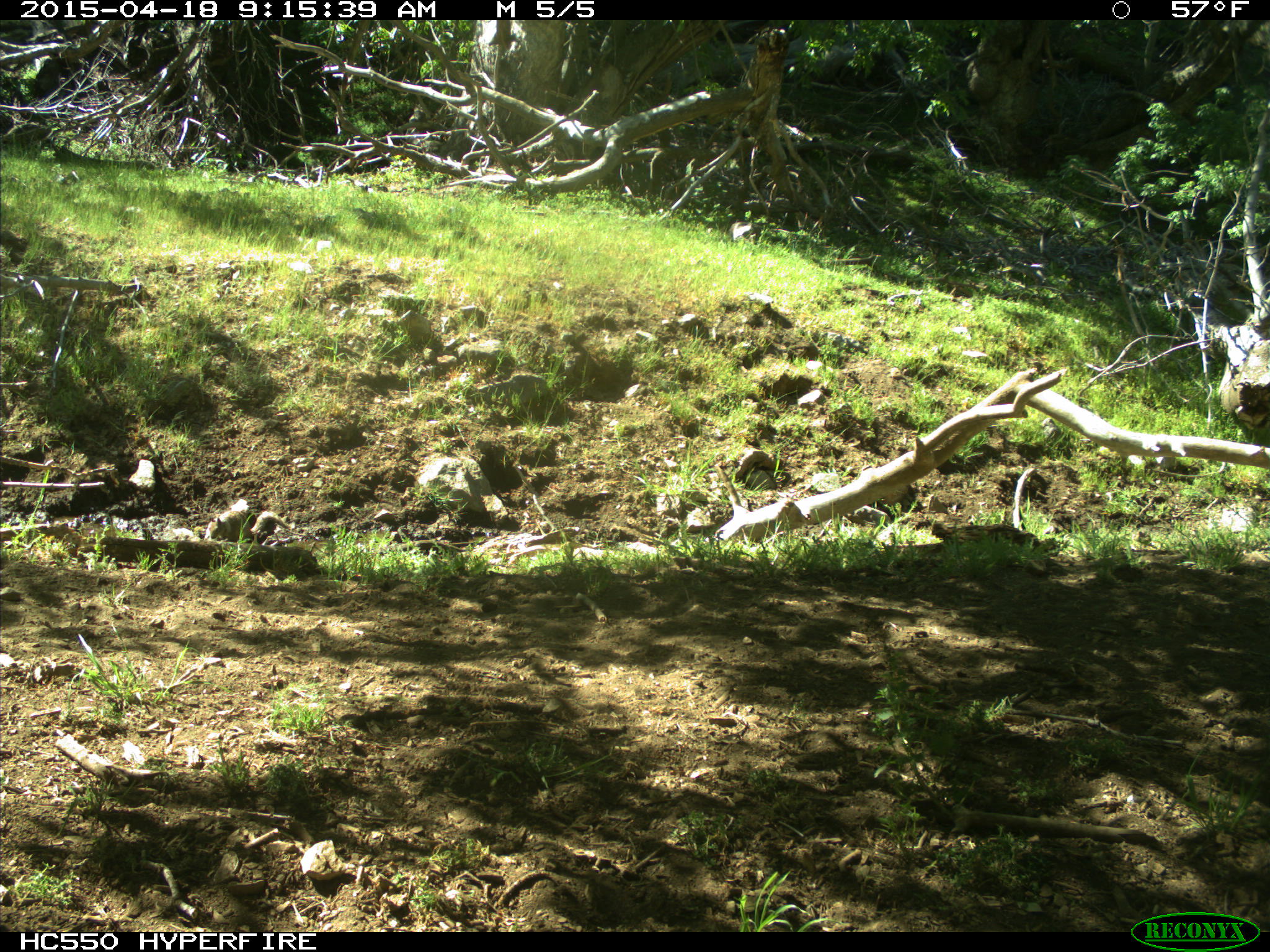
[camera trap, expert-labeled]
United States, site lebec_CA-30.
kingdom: Animalia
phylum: Chordata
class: Mammalia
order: Rodentia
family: Sciuridae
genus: Otospermophilus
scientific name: Otospermophilus beecheyi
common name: california ground squirrel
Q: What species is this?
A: Otospermophilus beecheyi (california ground squirrel).